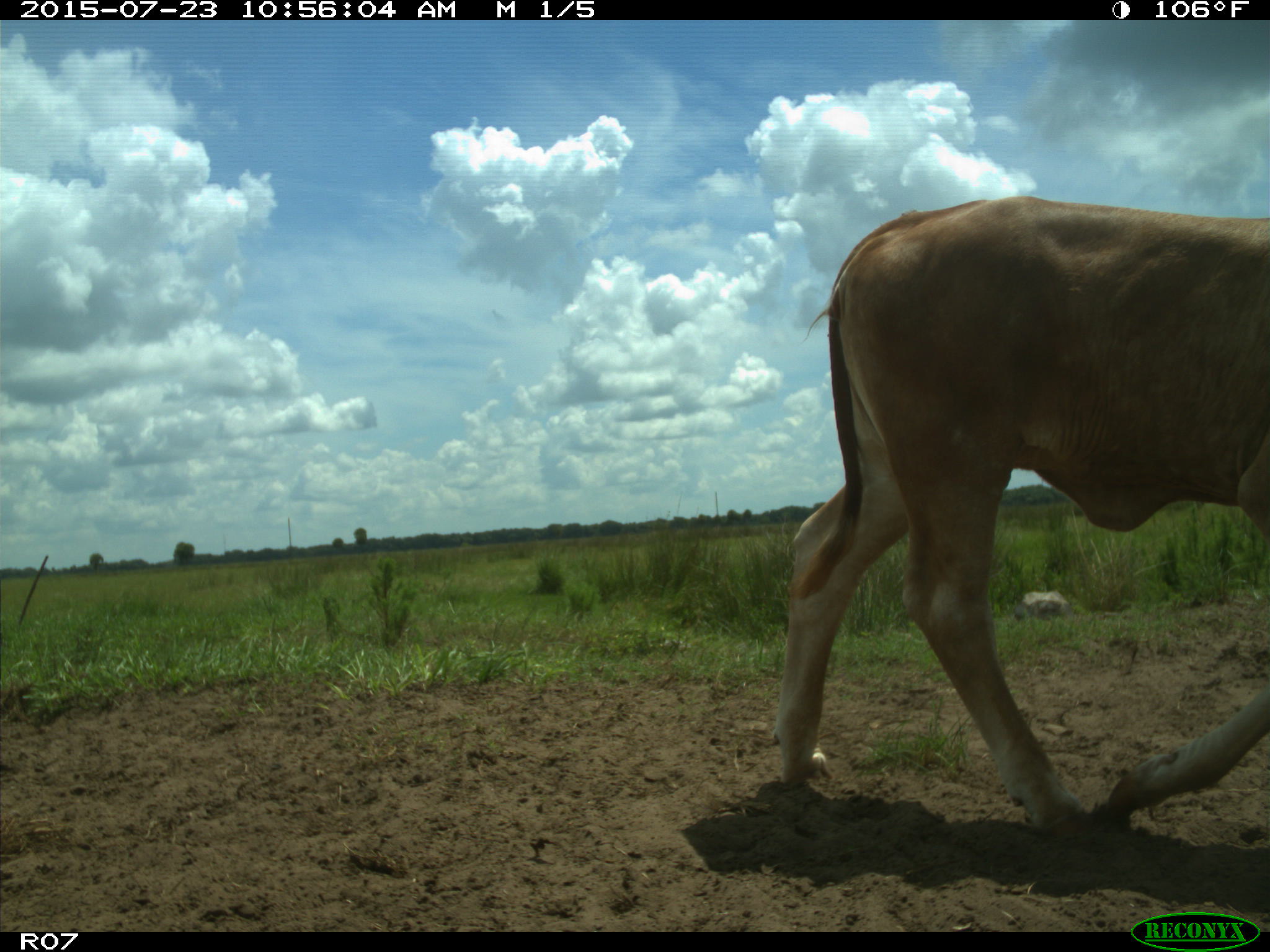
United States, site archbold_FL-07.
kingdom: Animalia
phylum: Chordata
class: Mammalia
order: Artiodactyla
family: Bovidae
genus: Bos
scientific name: Bos taurus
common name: domestic cow